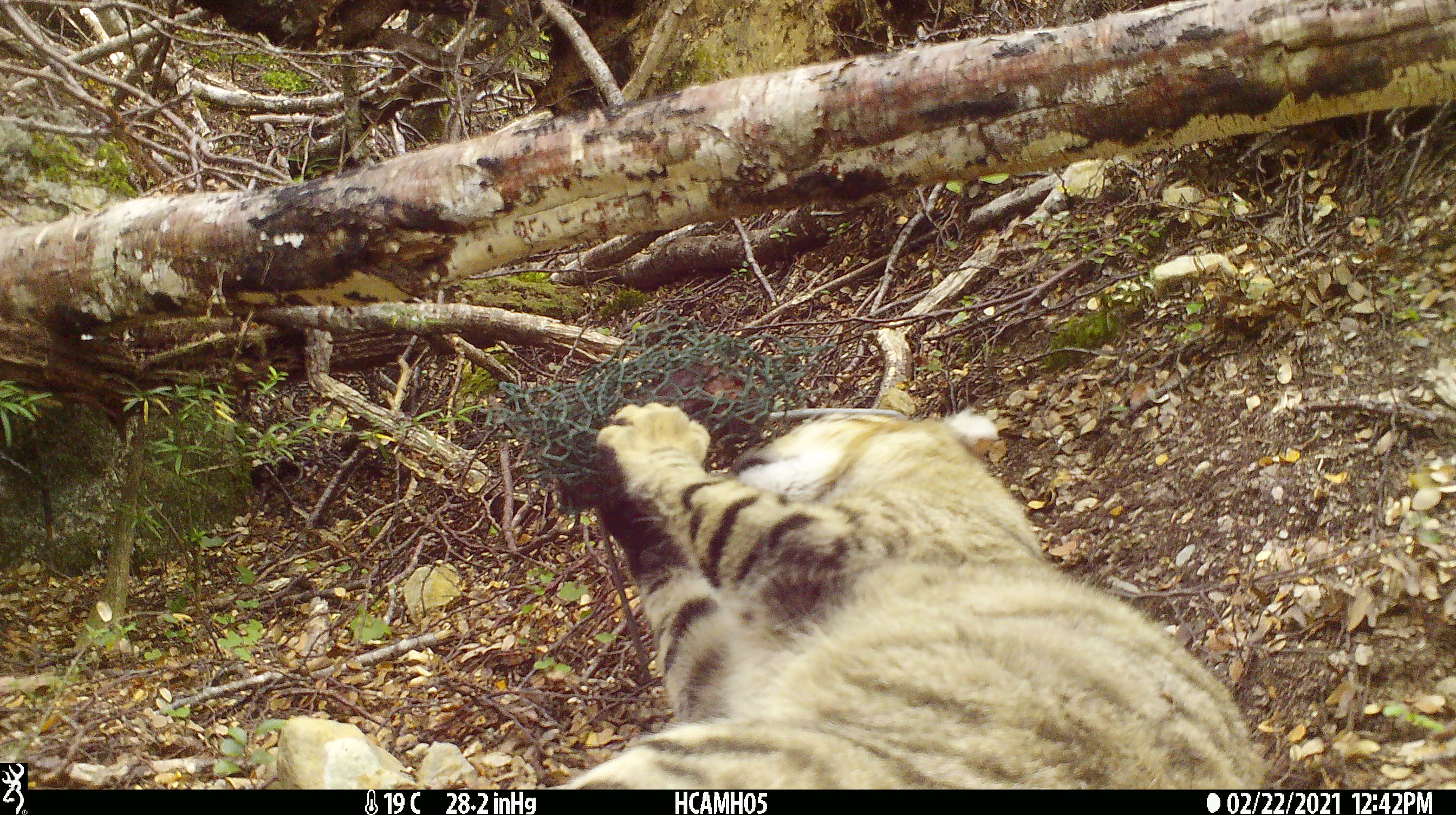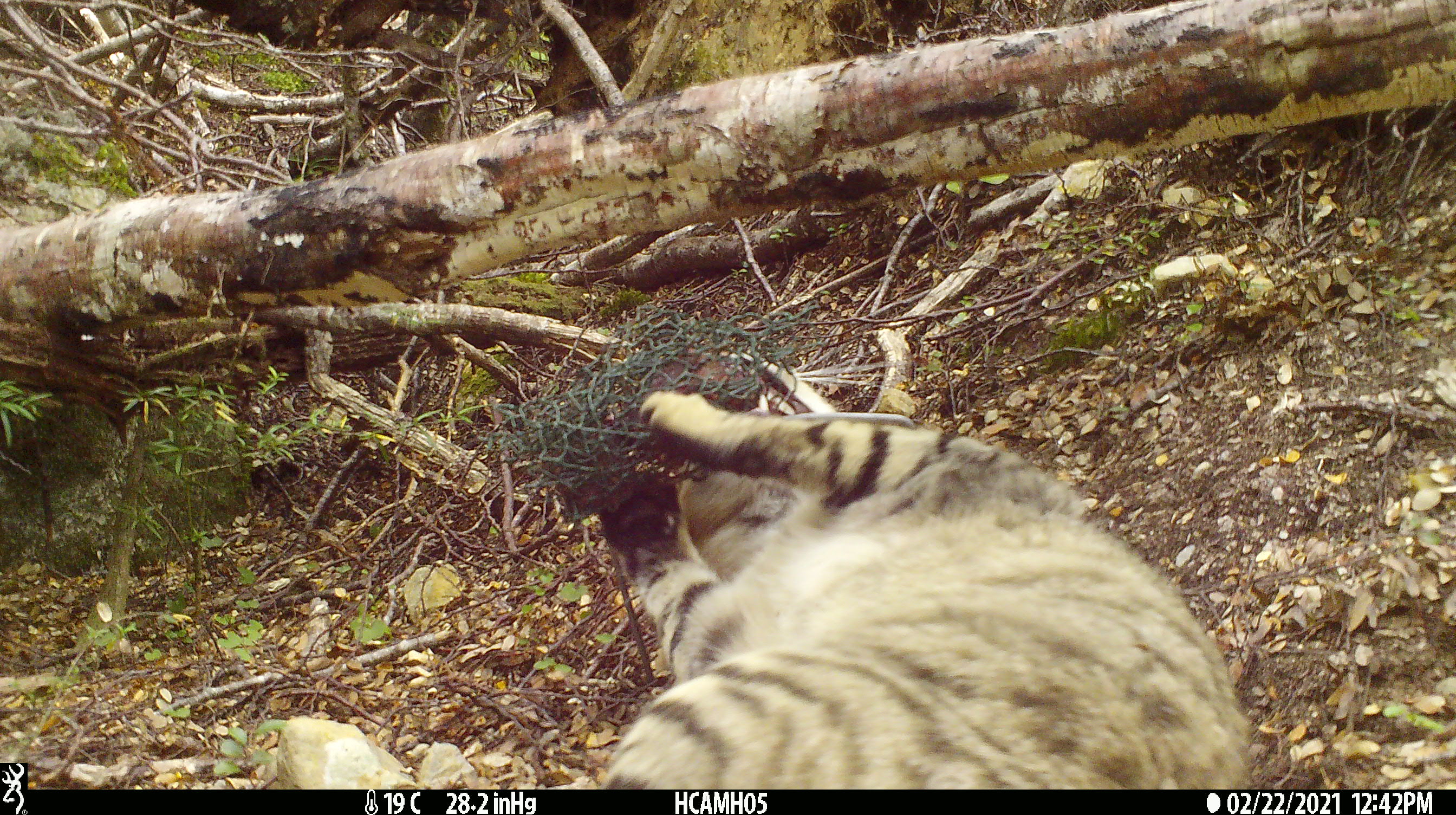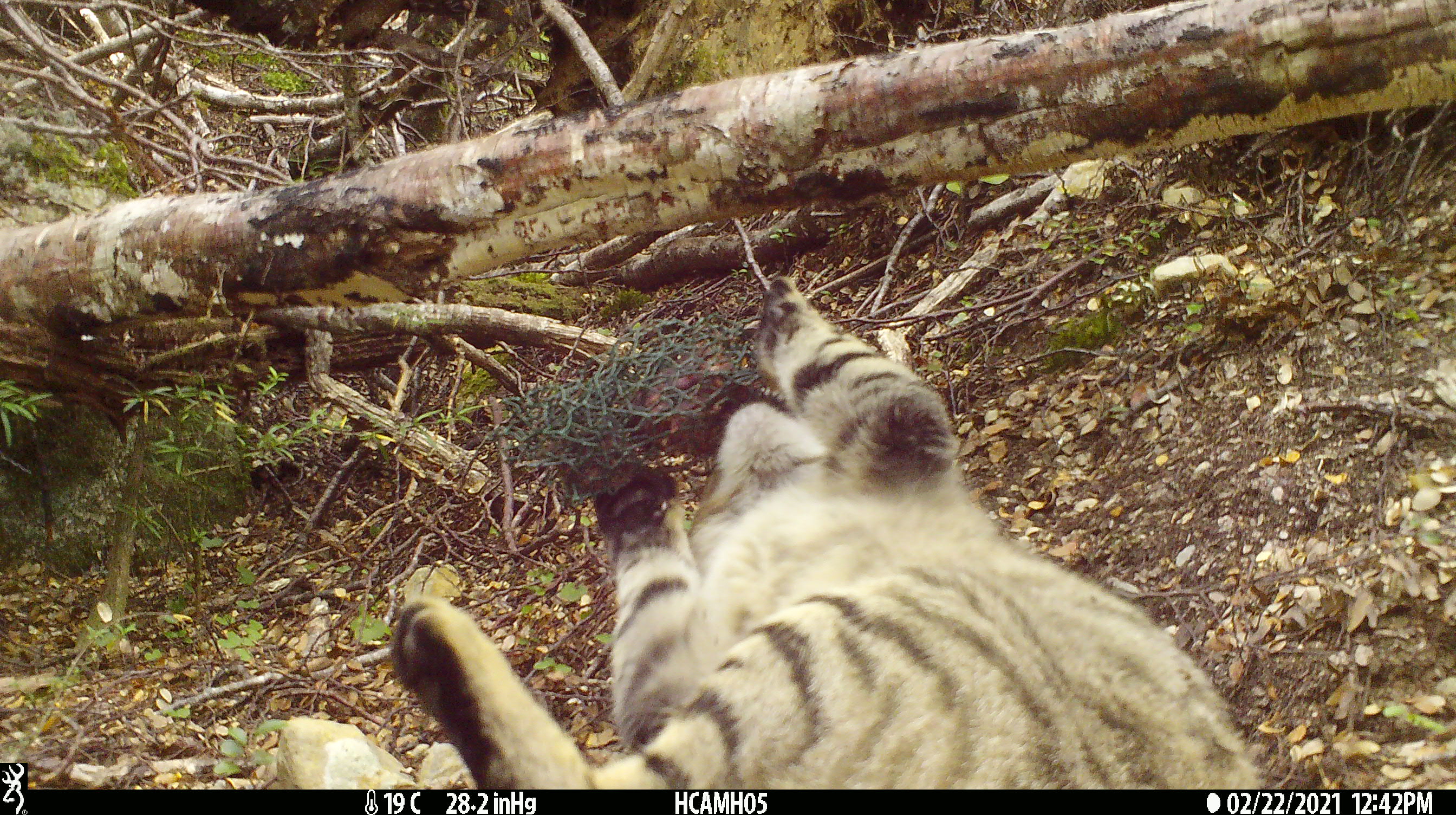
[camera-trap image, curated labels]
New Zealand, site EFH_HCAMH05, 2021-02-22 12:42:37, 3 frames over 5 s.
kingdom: Animalia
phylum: Chordata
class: Mammalia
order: Carnivora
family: Felidae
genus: Felis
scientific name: Felis catus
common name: domestic cat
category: cat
Cat (domestic cat) (Felis catus).